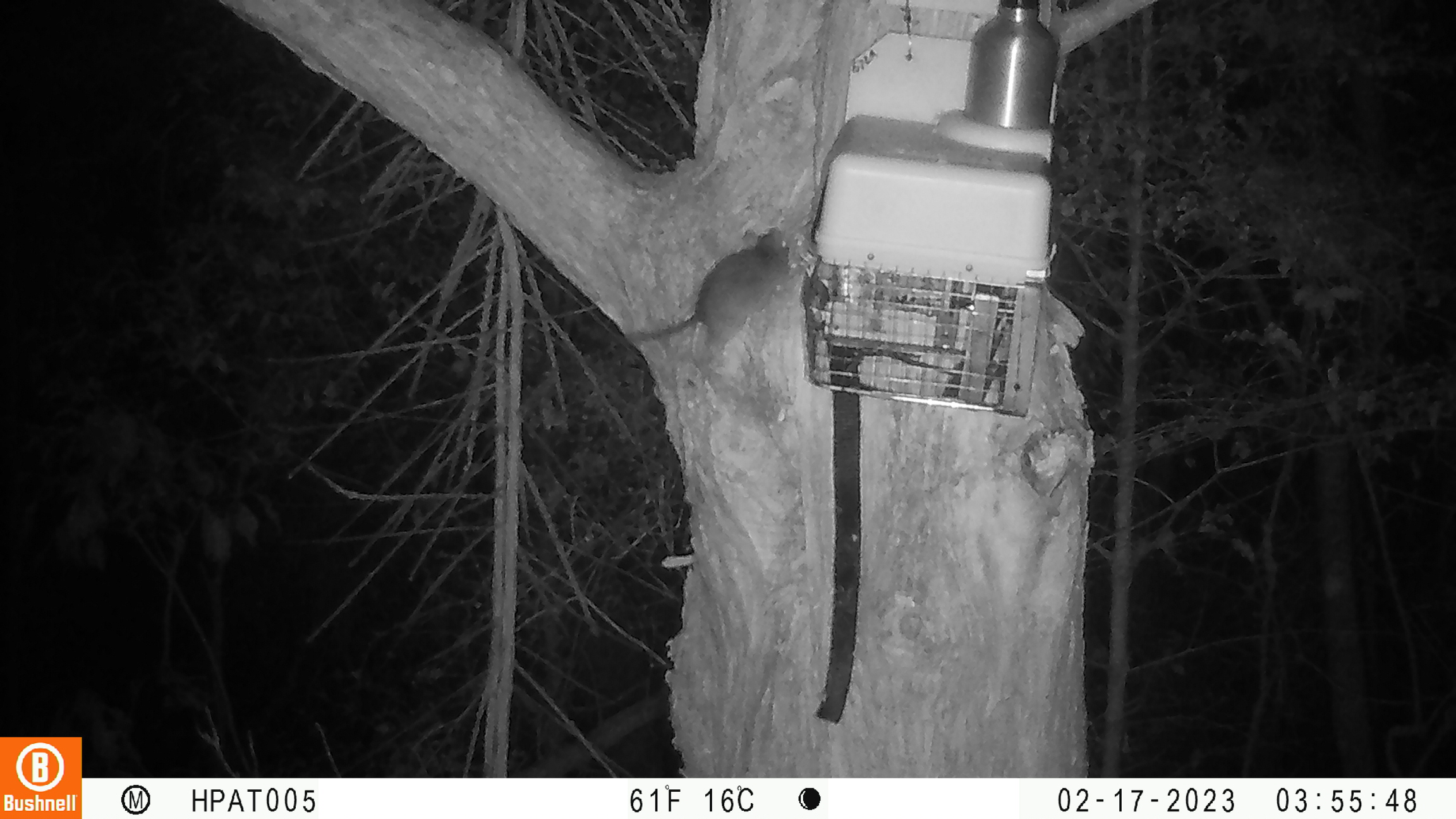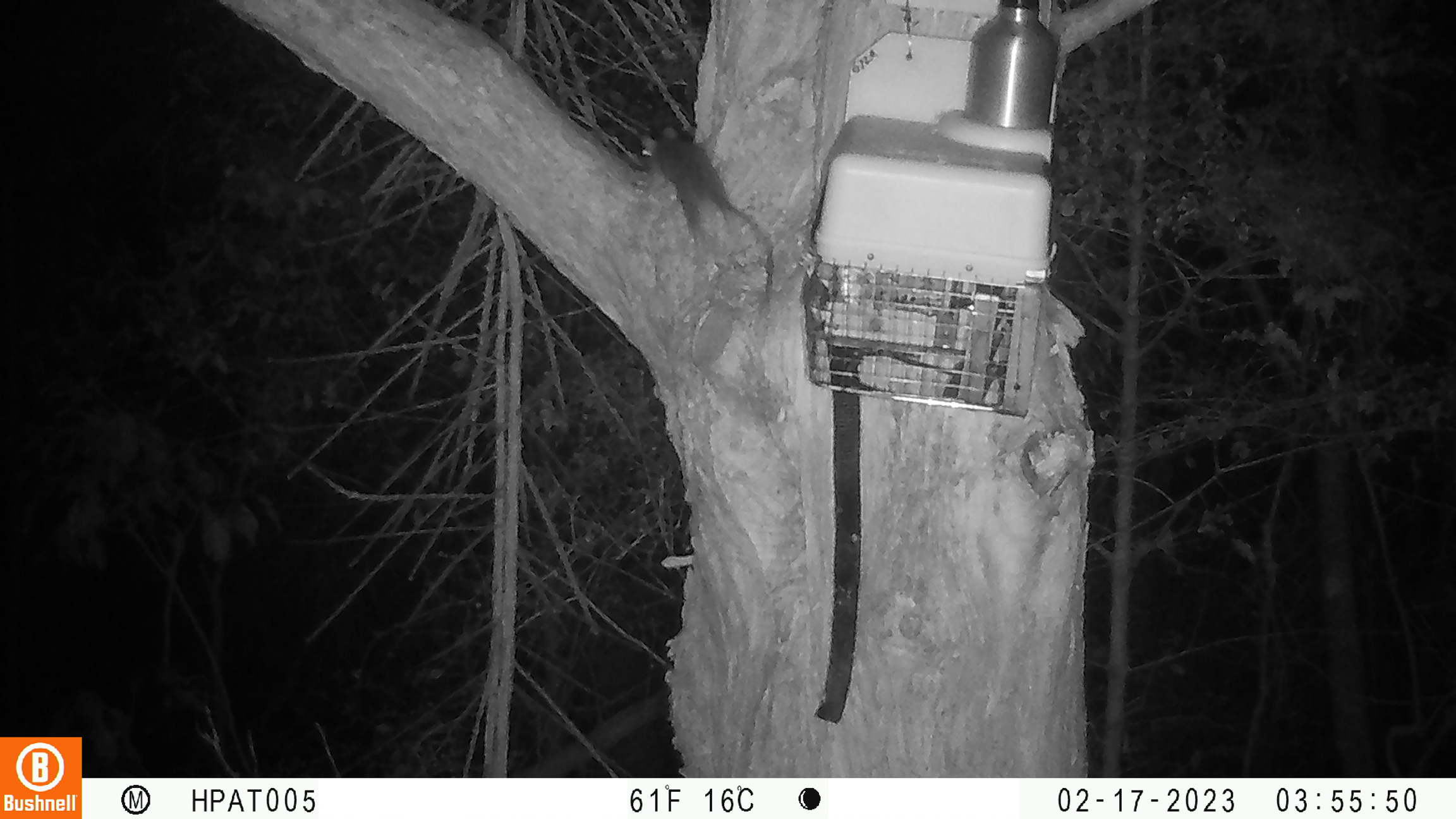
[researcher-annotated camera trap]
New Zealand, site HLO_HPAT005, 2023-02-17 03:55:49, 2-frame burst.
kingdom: Animalia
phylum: Chordata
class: Mammalia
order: Rodentia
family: Muridae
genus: Rattus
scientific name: Rattus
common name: rat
Rat (Rattus).